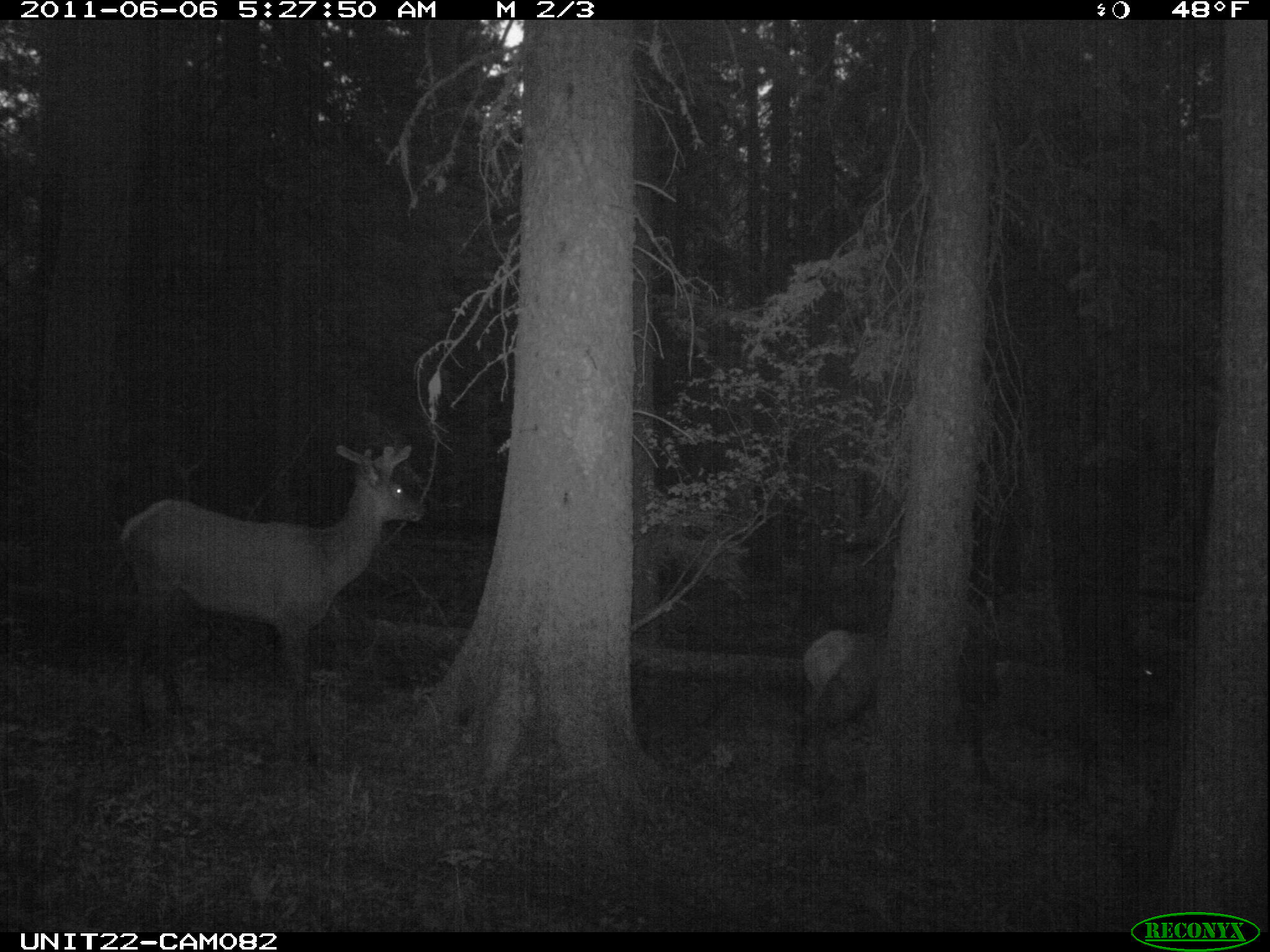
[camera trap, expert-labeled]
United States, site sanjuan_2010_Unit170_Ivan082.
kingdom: Animalia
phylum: Chordata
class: Mammalia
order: Artiodactyla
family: Cervidae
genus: Cervus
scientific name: Cervus elaphus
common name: red deer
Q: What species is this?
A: Cervus elaphus (red deer).